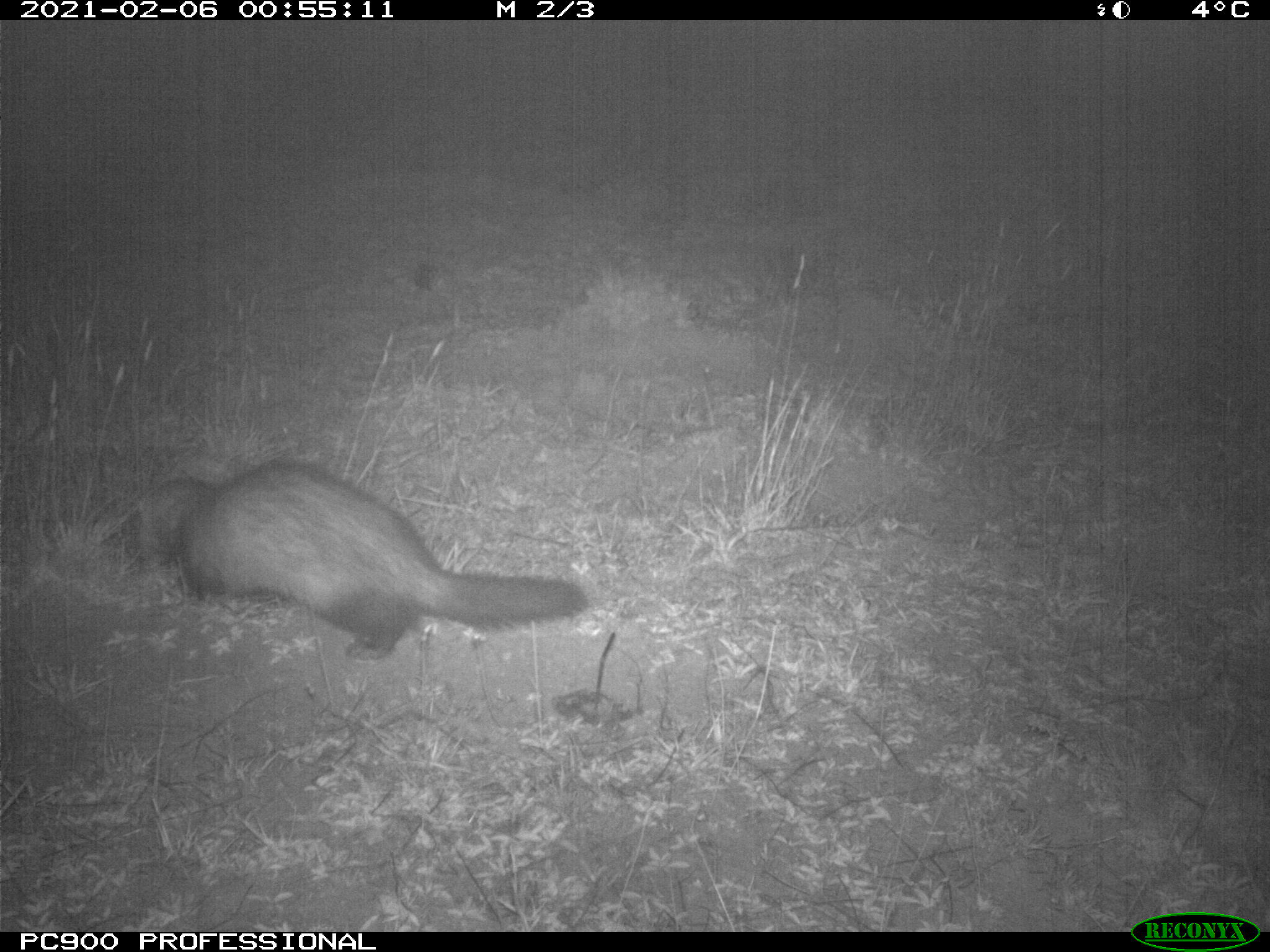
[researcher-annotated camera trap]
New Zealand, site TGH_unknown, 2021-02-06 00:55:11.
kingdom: Animalia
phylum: Chordata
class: Mammalia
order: Carnivora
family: Mustelidae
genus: Mustela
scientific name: Mustela furo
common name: ferret